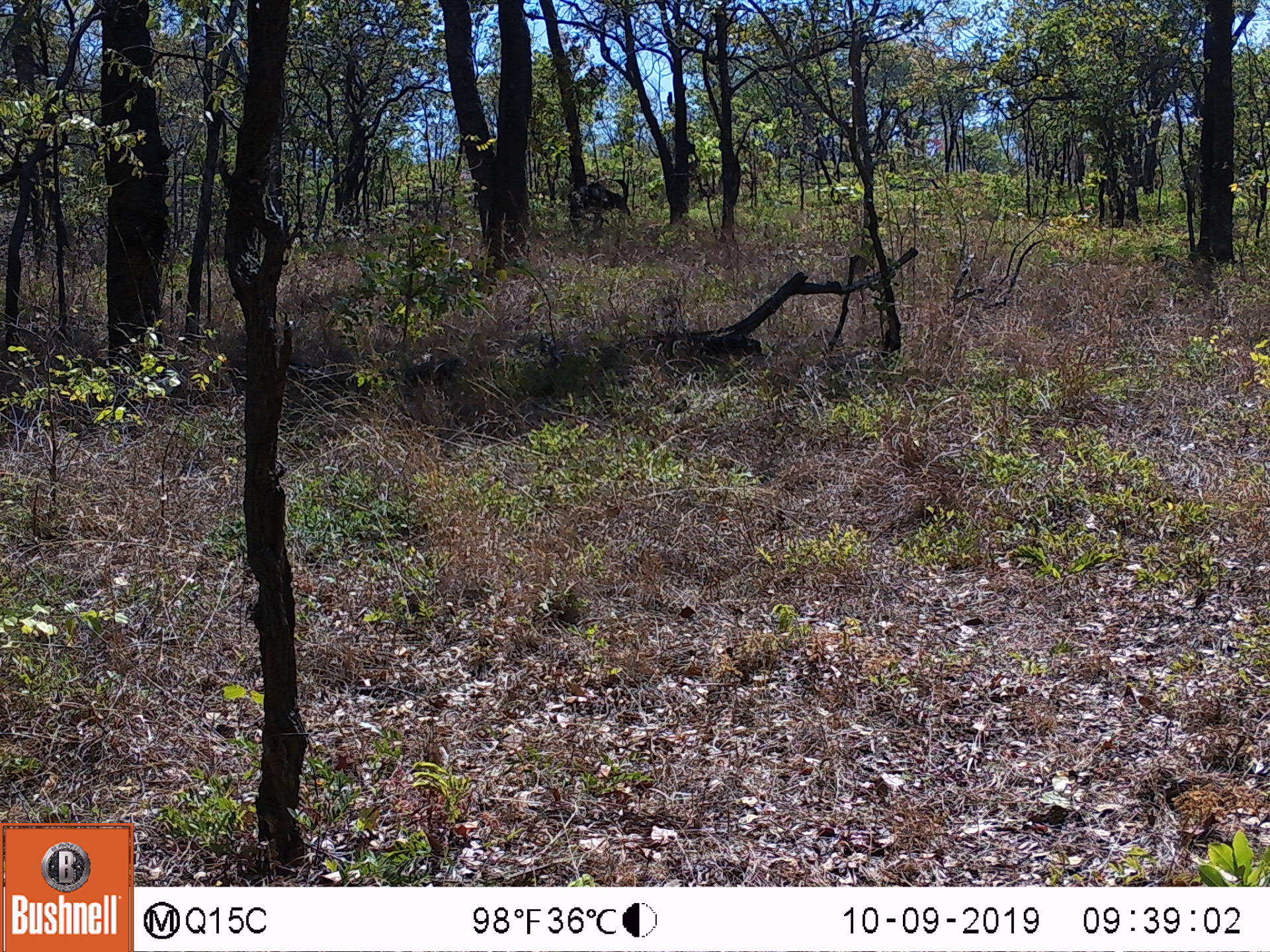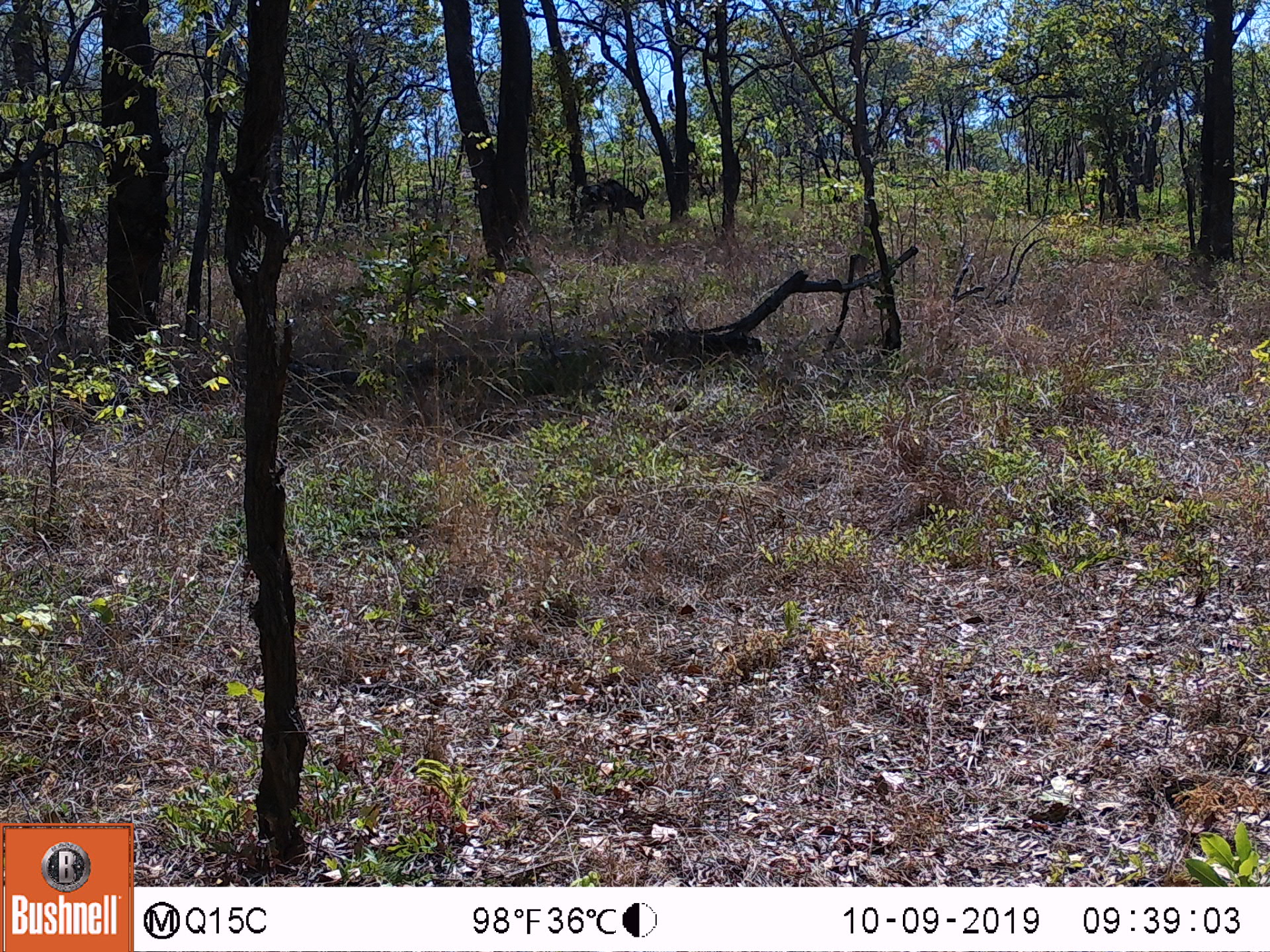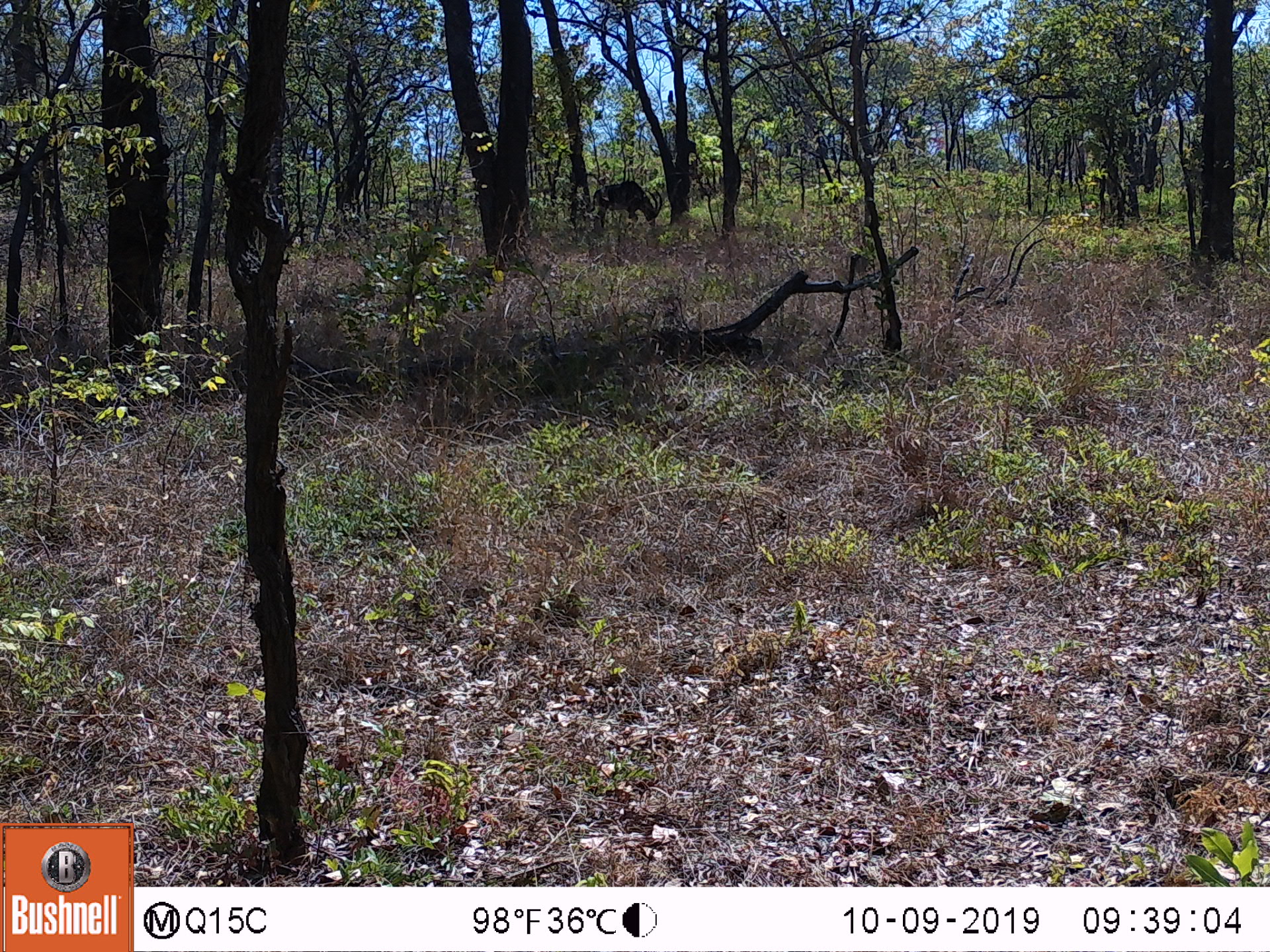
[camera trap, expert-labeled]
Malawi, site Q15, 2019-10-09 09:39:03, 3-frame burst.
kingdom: Animalia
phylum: Chordata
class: Mammalia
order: Artiodactyla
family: Bovidae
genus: Hippotragus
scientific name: Hippotragus niger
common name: sable antelope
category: sable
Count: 1.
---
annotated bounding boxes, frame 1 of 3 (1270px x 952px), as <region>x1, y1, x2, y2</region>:
sable: <region>571, 175, 632, 230</region>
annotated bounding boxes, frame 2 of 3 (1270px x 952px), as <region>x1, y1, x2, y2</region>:
sable: <region>580, 172, 656, 227</region>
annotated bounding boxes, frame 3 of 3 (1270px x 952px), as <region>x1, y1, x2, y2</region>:
sable: <region>593, 177, 668, 236</region>